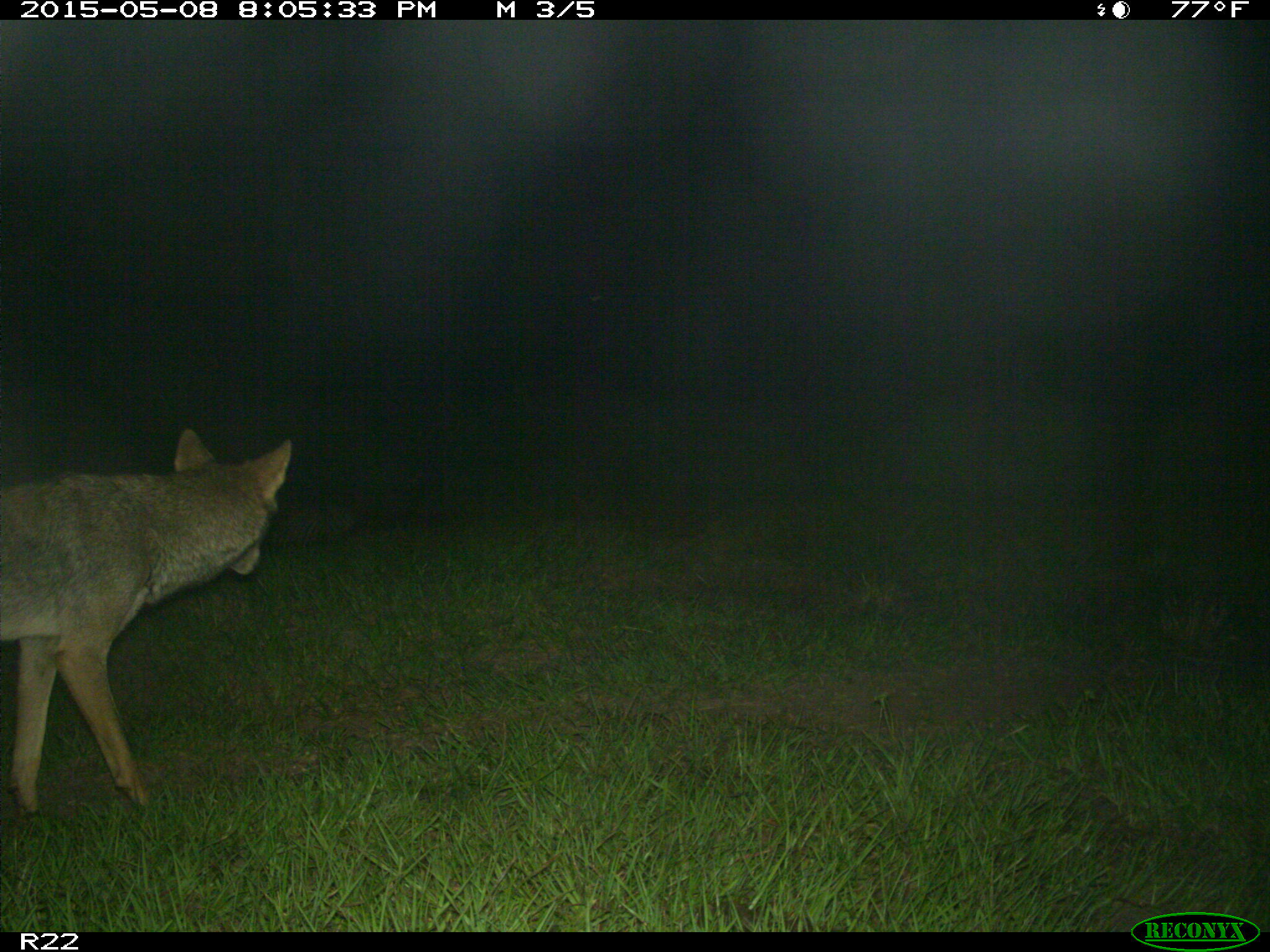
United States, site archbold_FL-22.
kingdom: Animalia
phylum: Chordata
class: Mammalia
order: Artiodactyla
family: Bovidae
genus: Bos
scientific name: Bos taurus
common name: domestic cow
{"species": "Bos taurus (domestic cow)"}